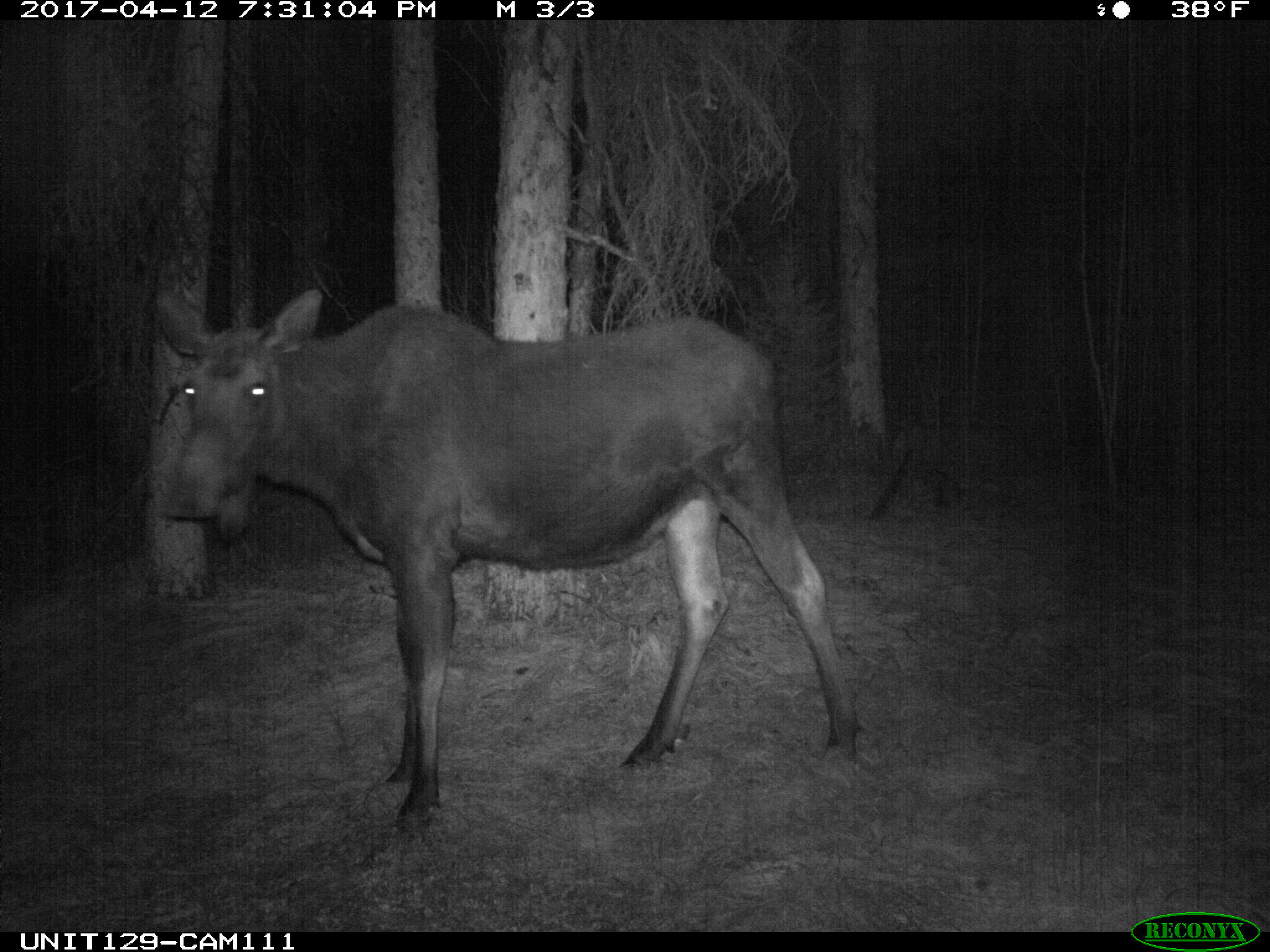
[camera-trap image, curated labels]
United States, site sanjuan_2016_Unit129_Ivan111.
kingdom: Animalia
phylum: Chordata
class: Mammalia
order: Artiodactyla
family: Cervidae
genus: Alces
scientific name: Alces alces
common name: moose